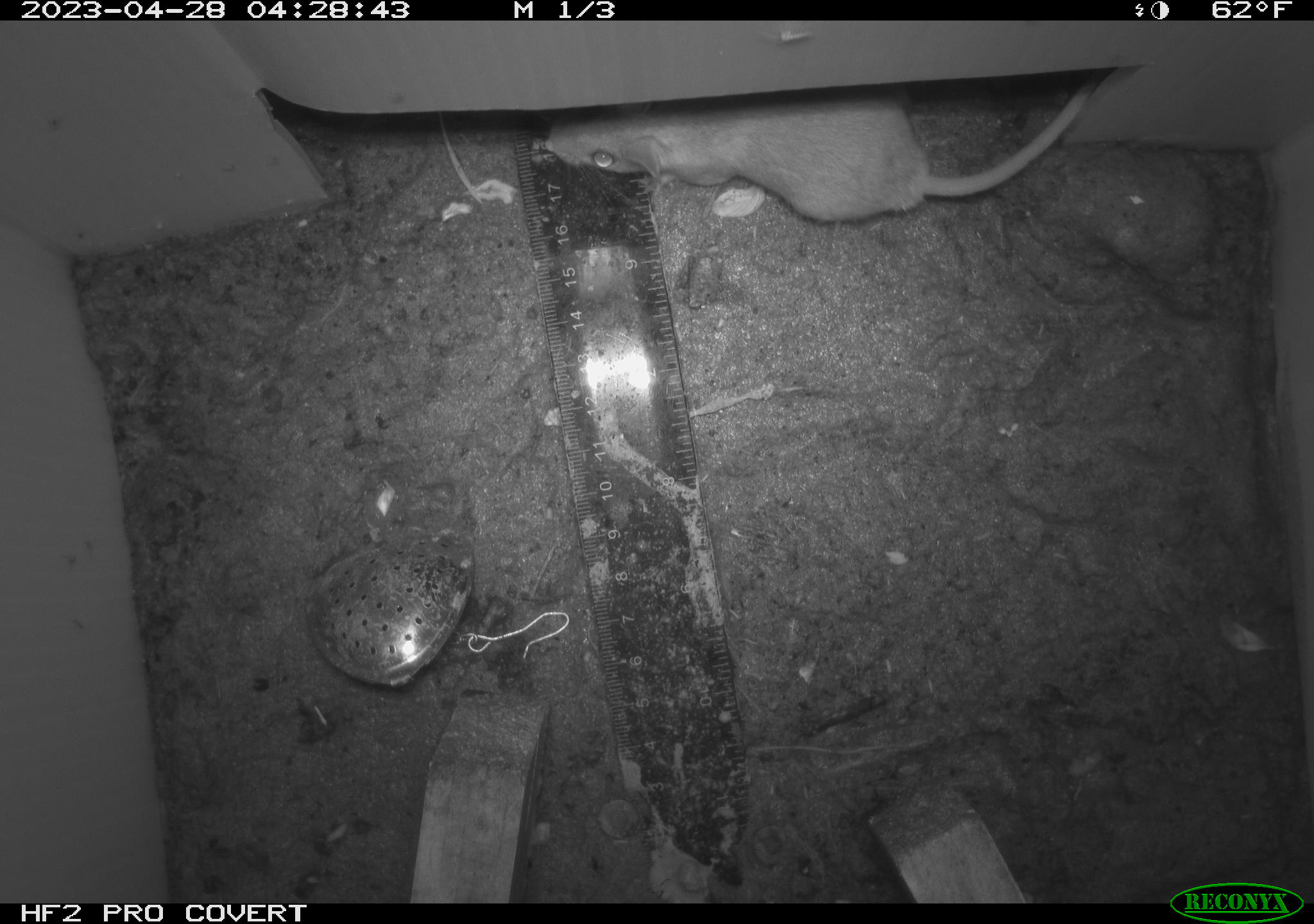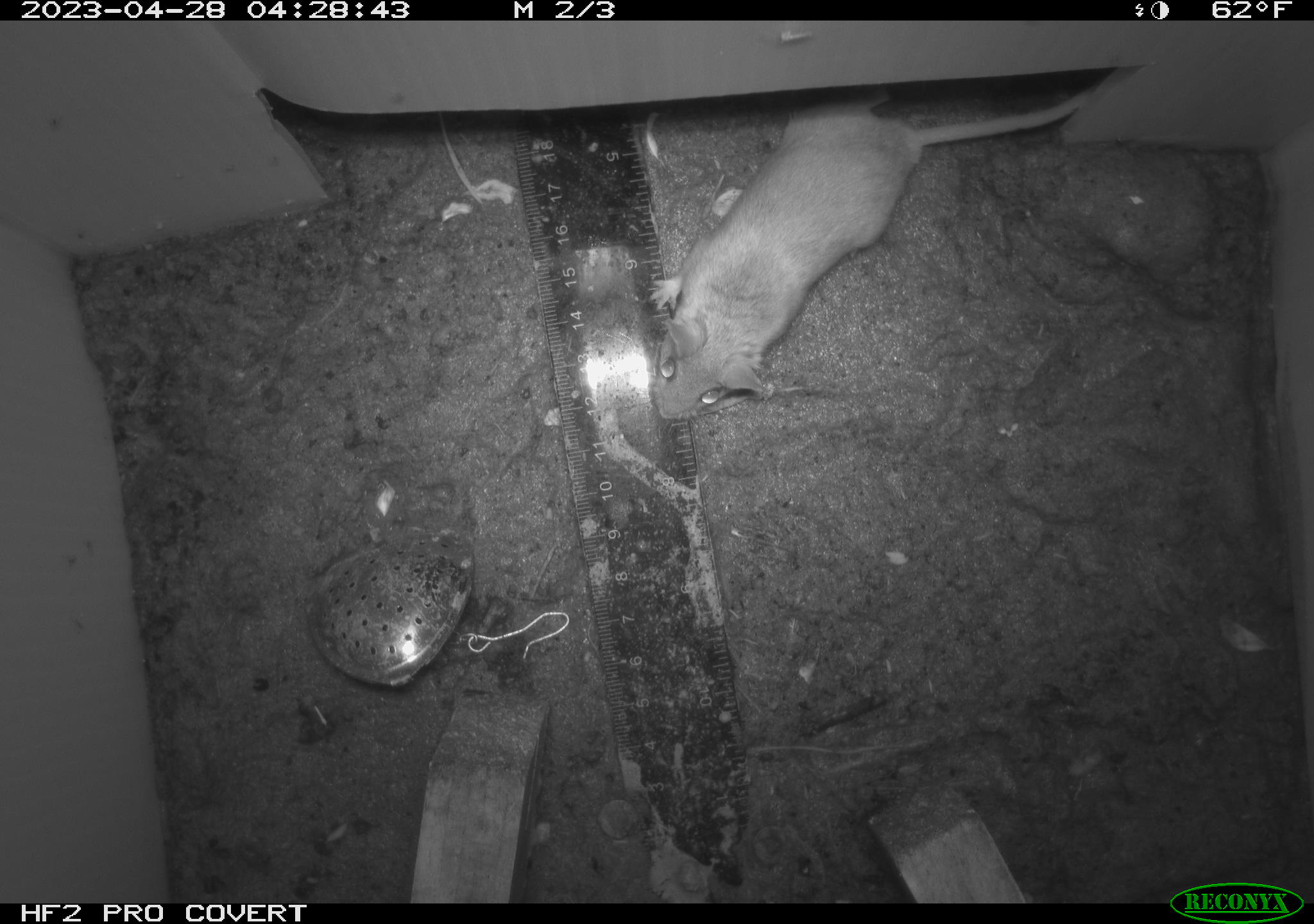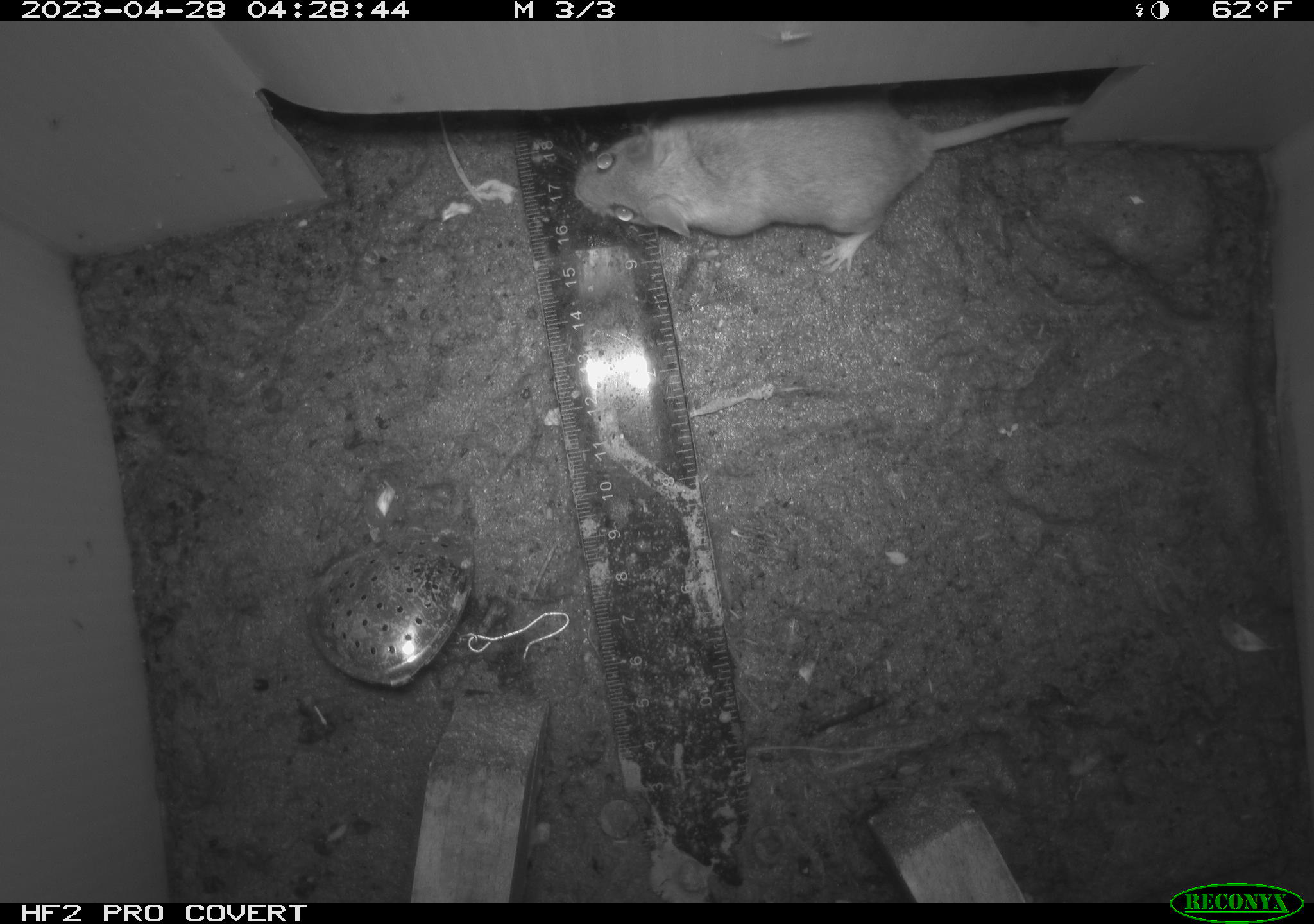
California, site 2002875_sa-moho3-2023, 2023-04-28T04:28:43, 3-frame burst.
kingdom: Animalia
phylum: Chordata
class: Mammalia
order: Rodentia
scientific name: Rodentia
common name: mouse species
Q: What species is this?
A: Mouse species (Rodentia).